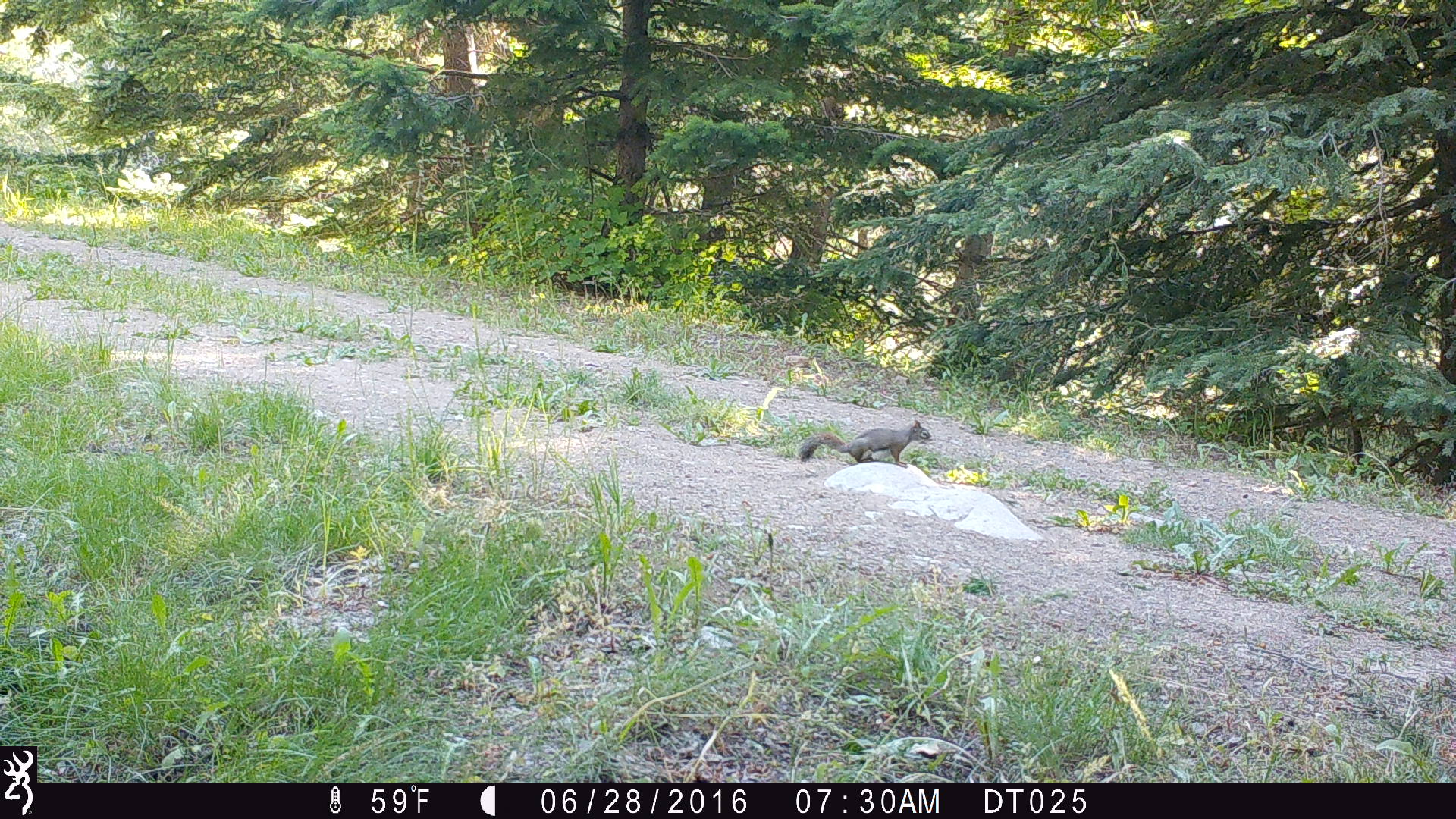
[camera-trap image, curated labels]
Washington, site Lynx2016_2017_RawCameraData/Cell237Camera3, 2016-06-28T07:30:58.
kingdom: Animalia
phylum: Chordata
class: Mammalia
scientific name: Mammalia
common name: small mammal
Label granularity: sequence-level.